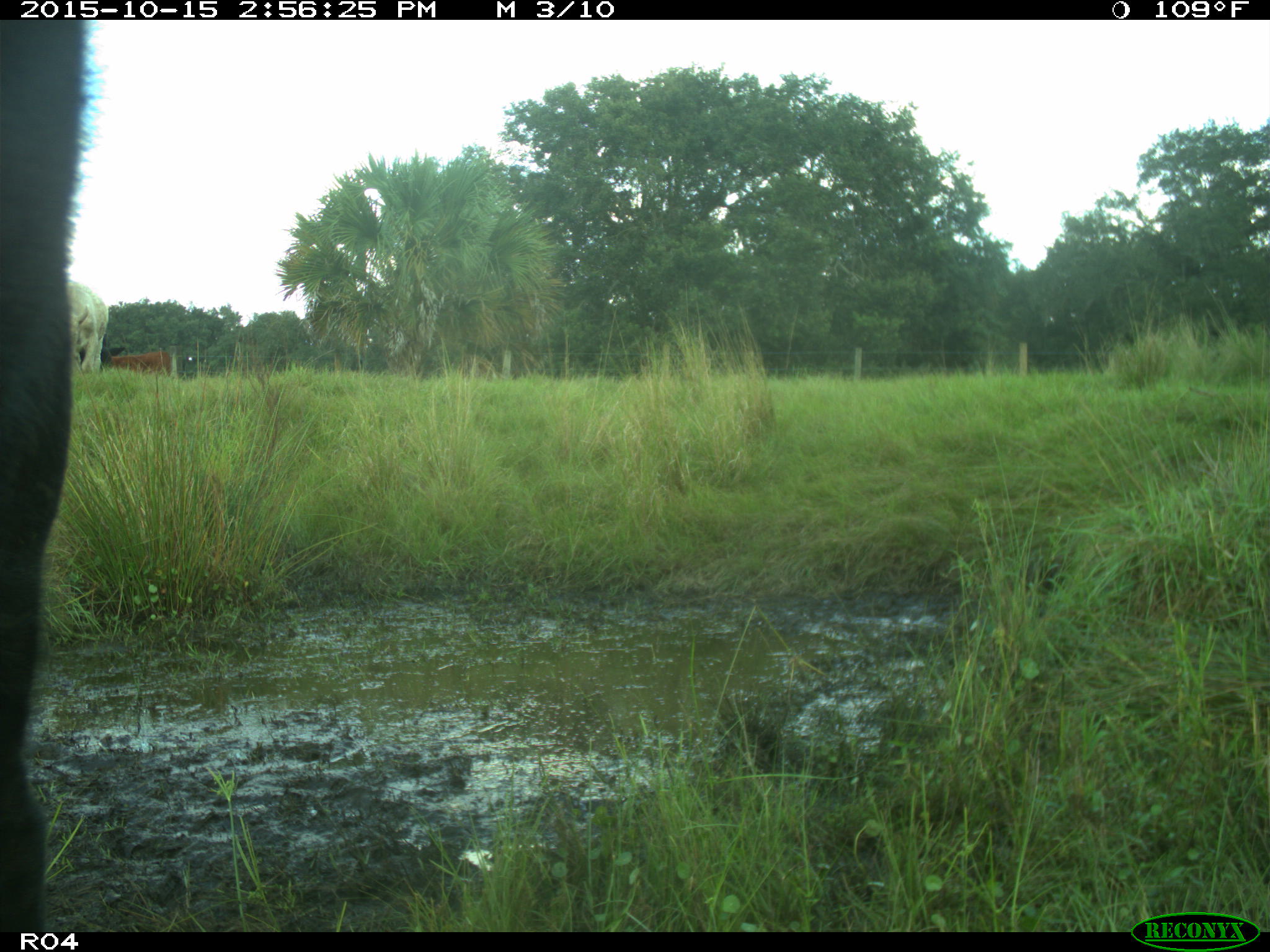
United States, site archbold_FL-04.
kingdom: Animalia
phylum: Chordata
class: Mammalia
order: Artiodactyla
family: Bovidae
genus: Bos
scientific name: Bos taurus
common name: domestic cow